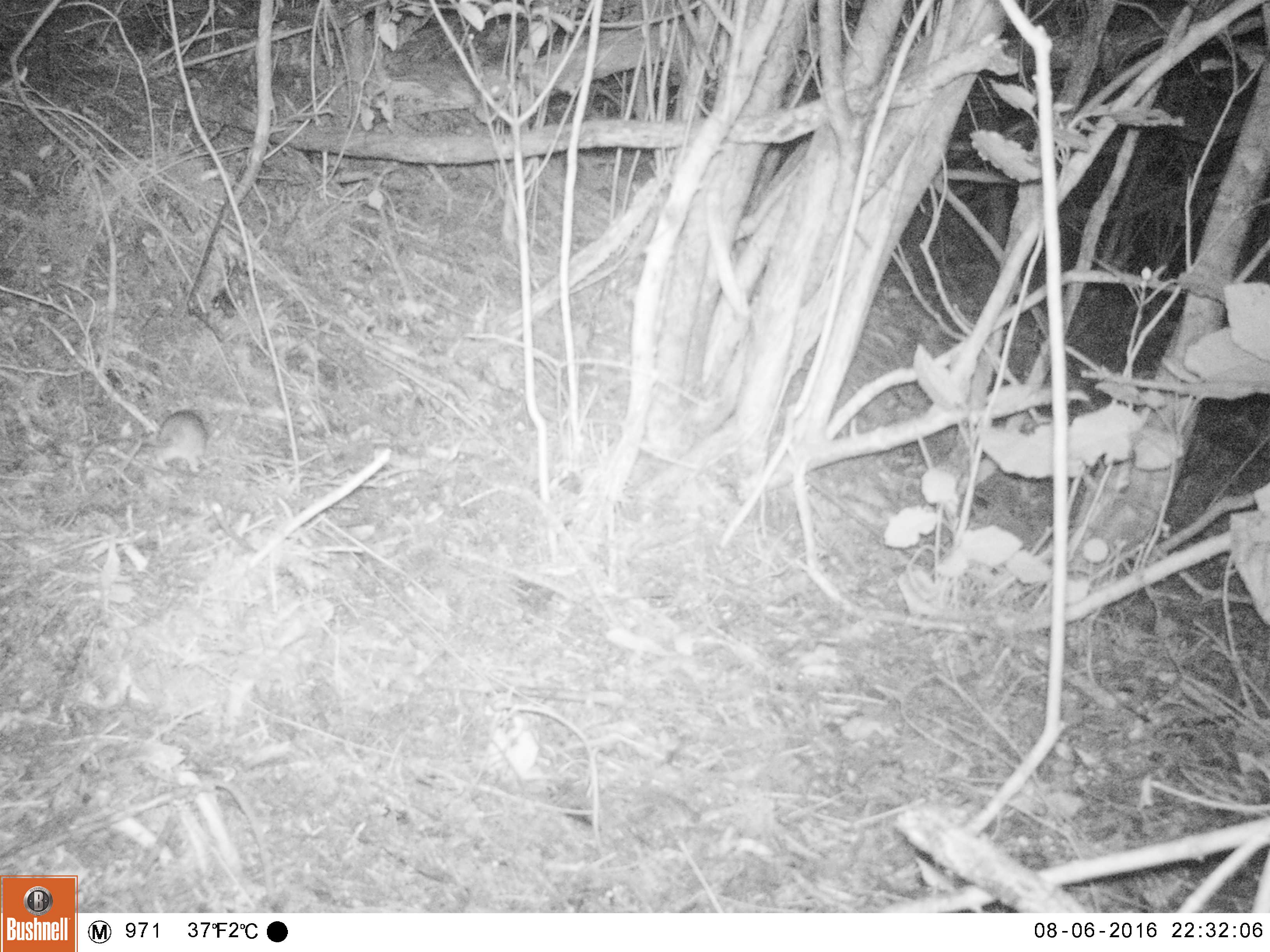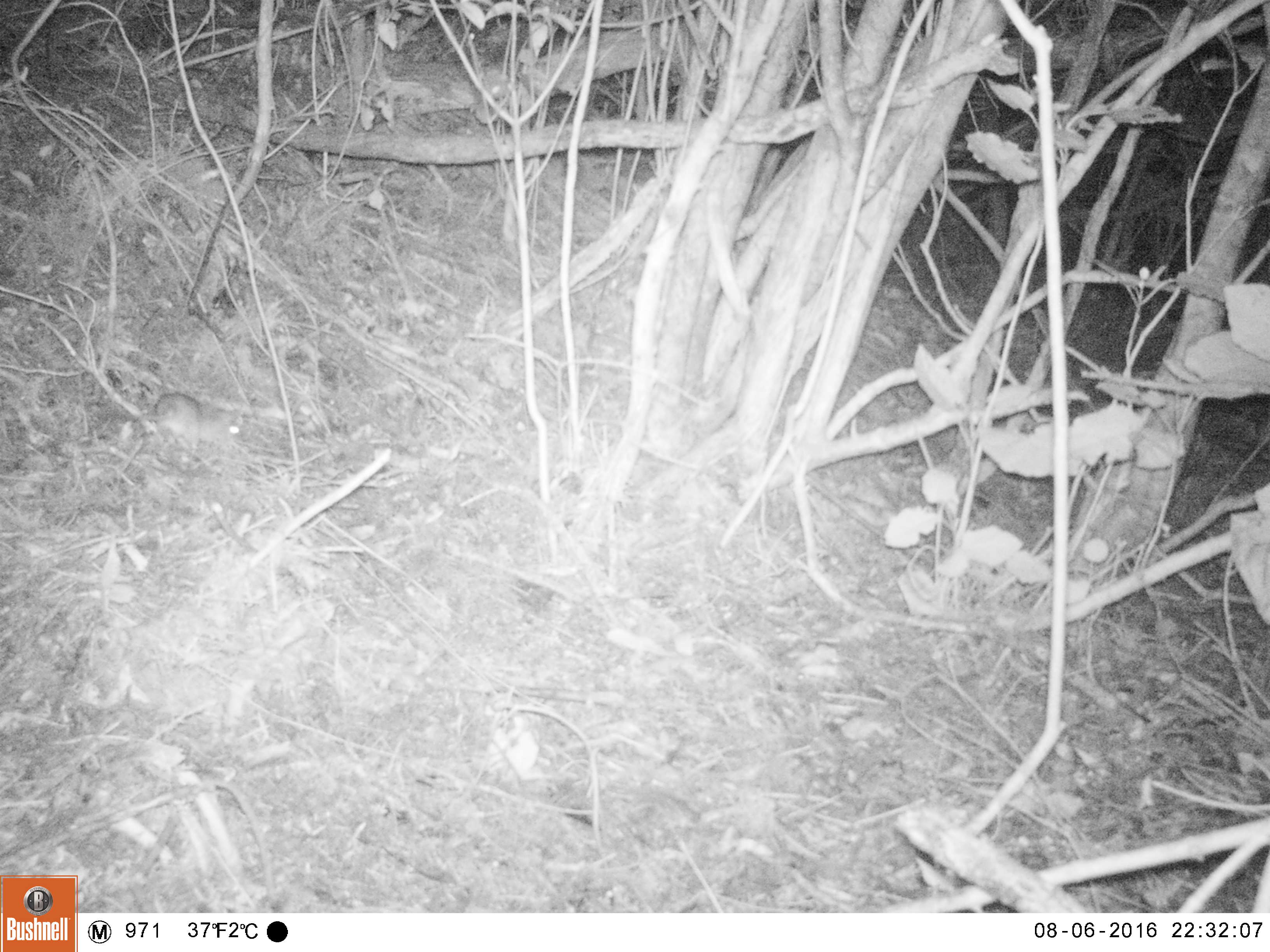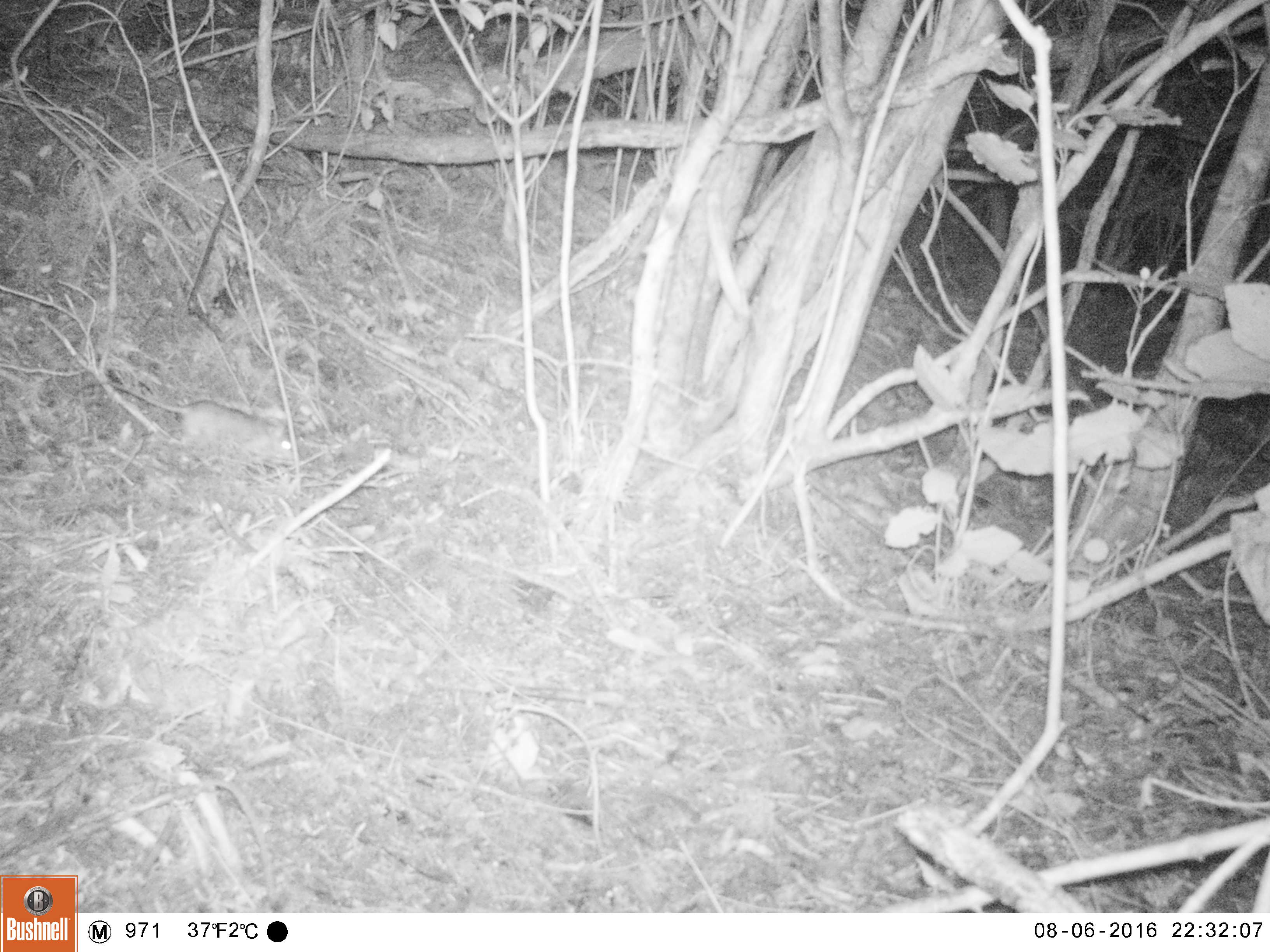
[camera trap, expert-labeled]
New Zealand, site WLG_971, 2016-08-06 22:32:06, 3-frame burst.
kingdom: Animalia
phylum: Chordata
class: Mammalia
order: Rodentia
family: Muridae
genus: Rattus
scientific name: Rattus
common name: rat